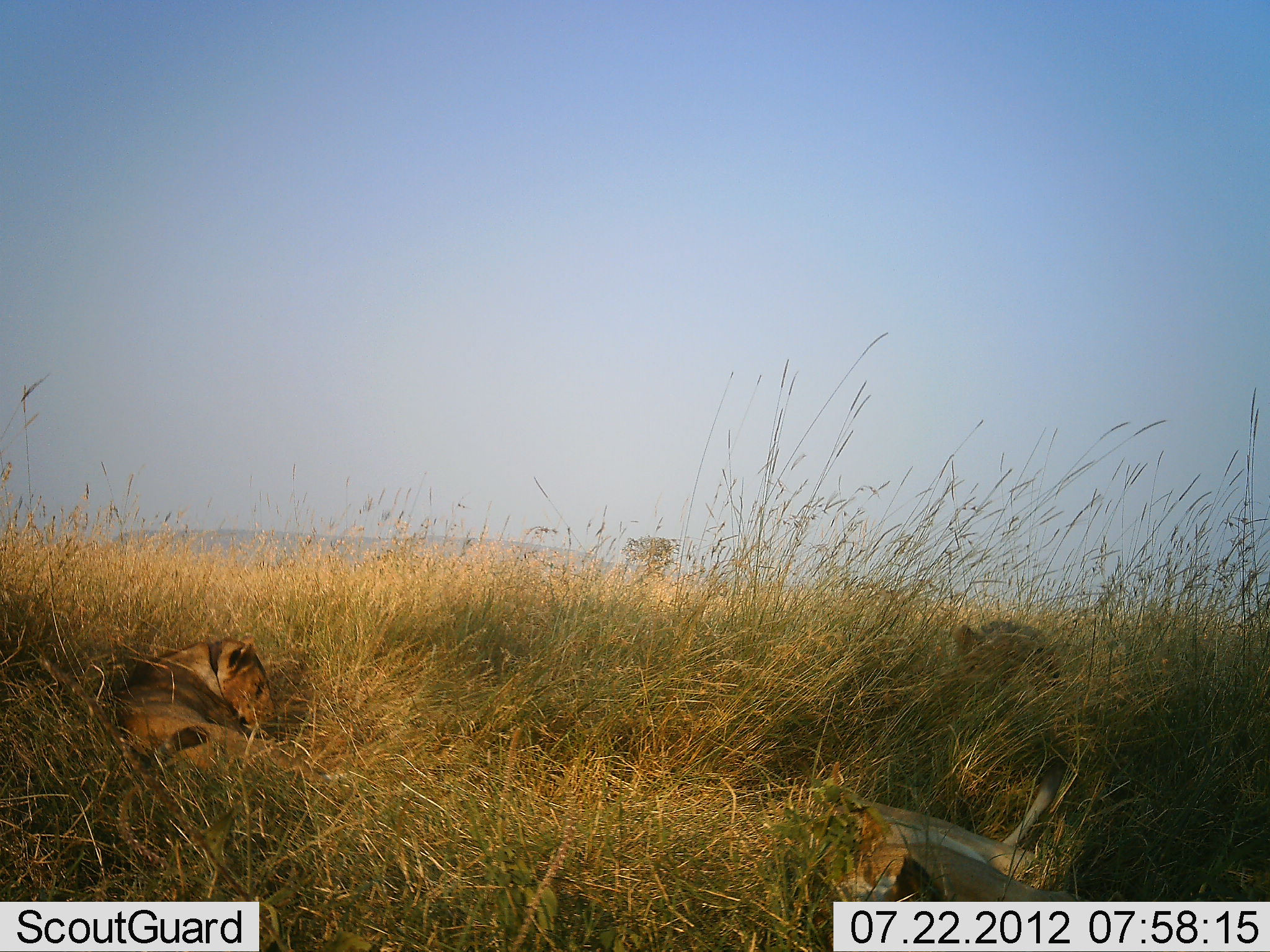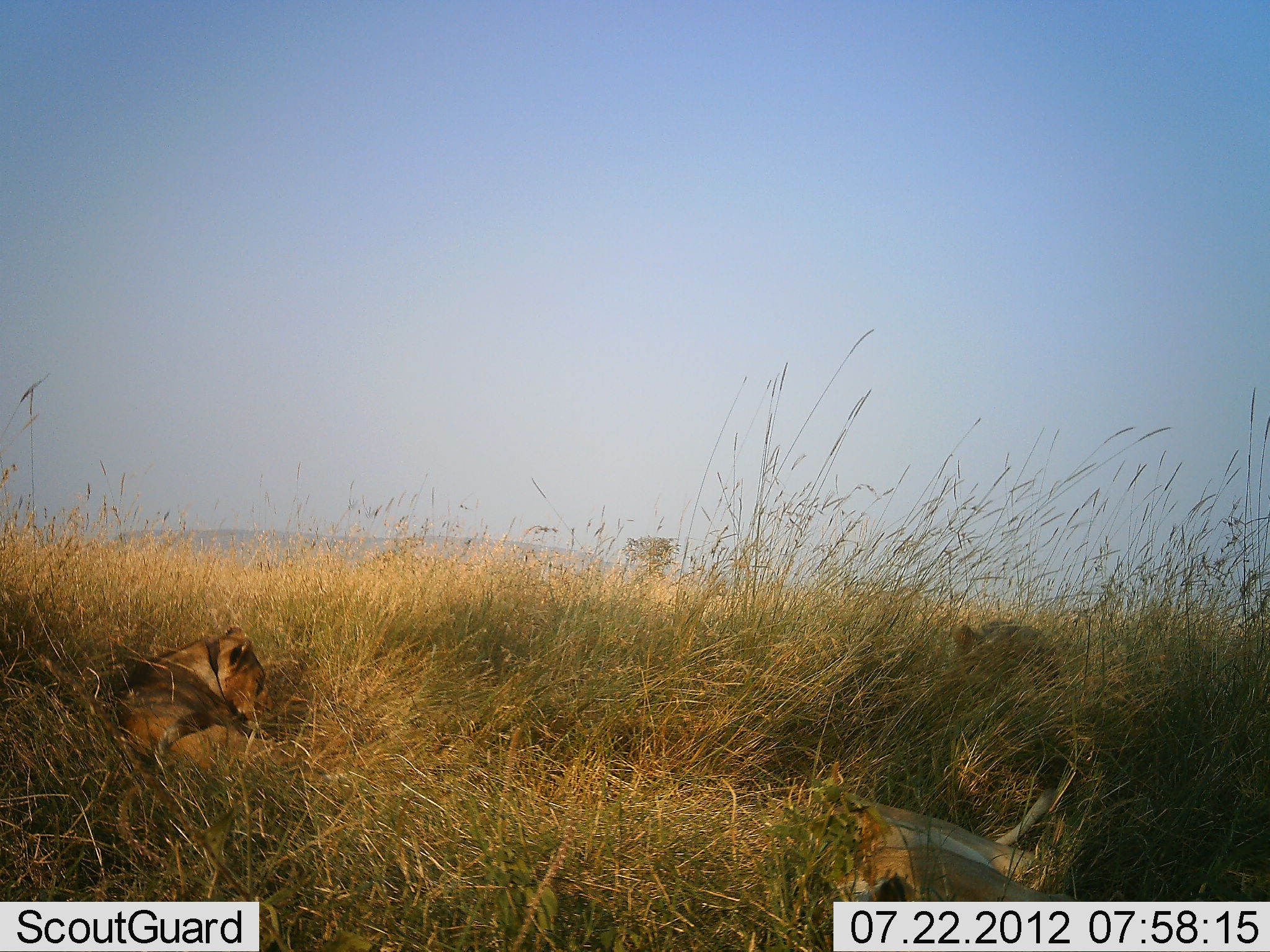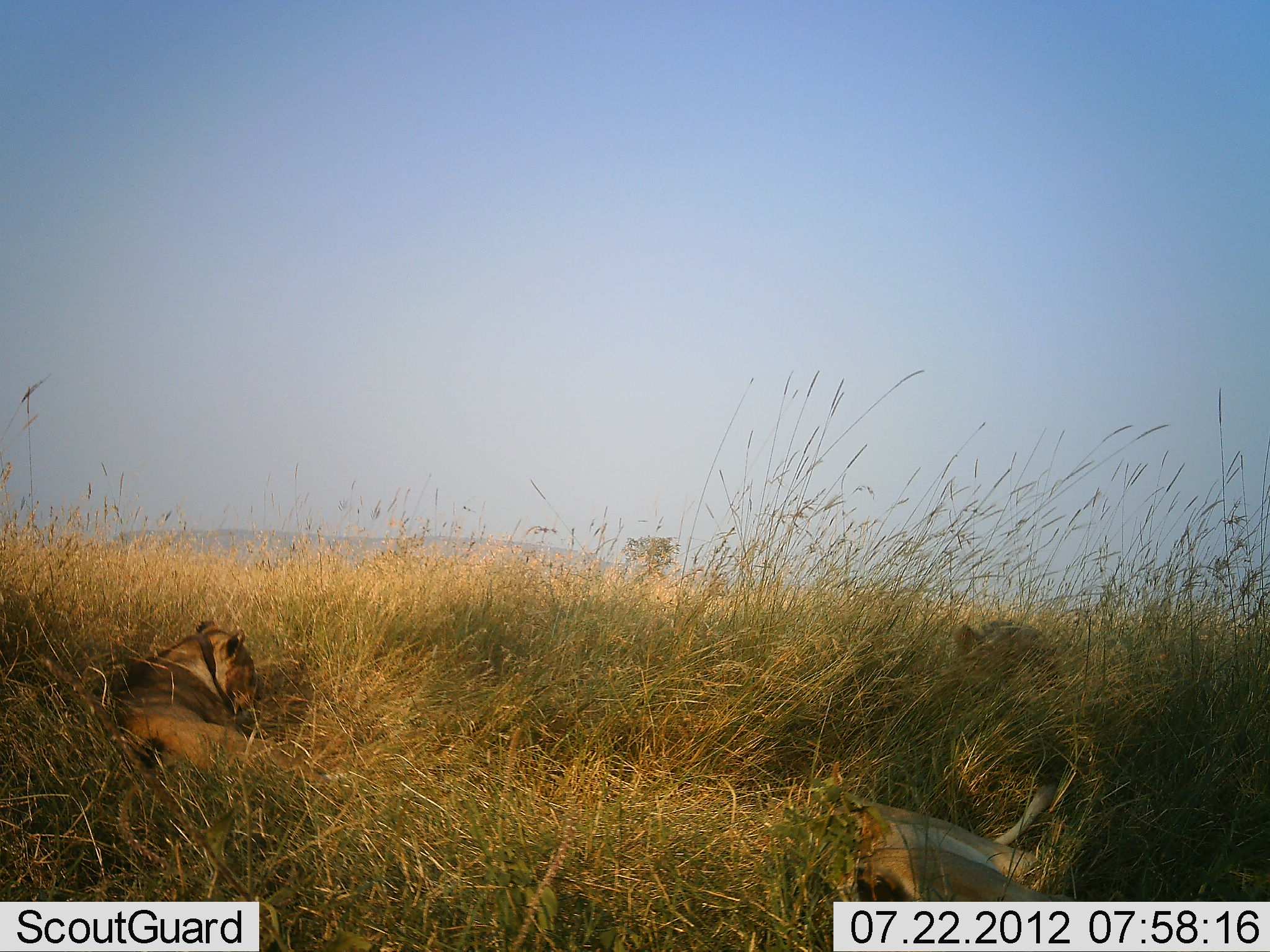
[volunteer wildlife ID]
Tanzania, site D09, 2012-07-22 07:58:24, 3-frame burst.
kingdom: Animalia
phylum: Chordata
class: Mammalia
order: Carnivora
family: Felidae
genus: Panthera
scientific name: Panthera leo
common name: lion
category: lionfemale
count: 2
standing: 0%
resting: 100%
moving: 0%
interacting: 0%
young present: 9%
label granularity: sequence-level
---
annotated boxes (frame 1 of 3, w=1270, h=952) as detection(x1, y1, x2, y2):
animal: detection(90, 637, 280, 876); detection(795, 752, 1089, 902); detection(940, 616, 1068, 711)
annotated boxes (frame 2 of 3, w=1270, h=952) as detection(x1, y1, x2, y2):
animal: detection(792, 756, 1081, 902); detection(90, 626, 293, 801); detection(948, 618, 1070, 717)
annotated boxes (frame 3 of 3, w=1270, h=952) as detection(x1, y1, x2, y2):
animal: detection(806, 756, 1079, 901); detection(80, 616, 293, 796); detection(948, 616, 1070, 709)